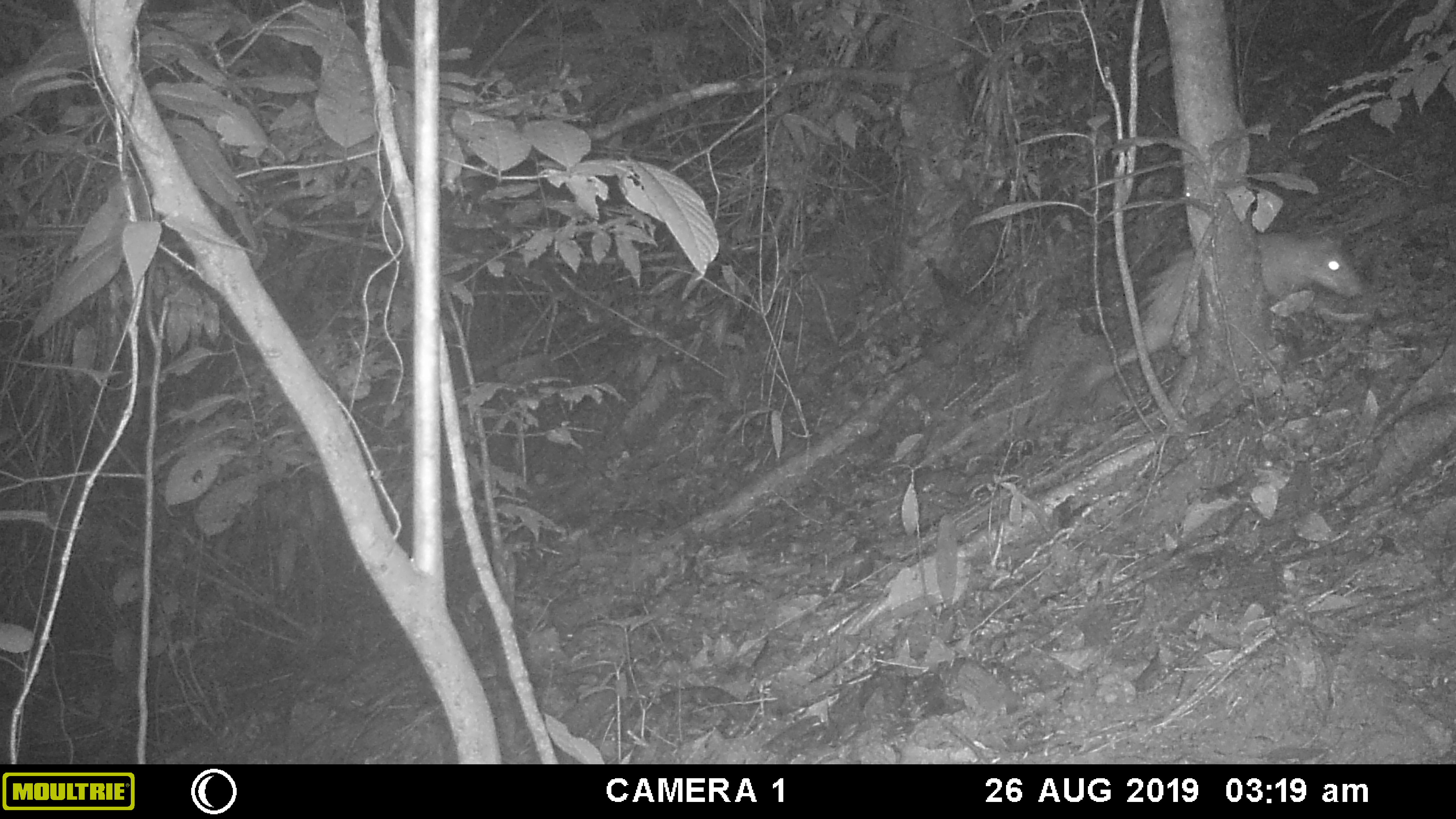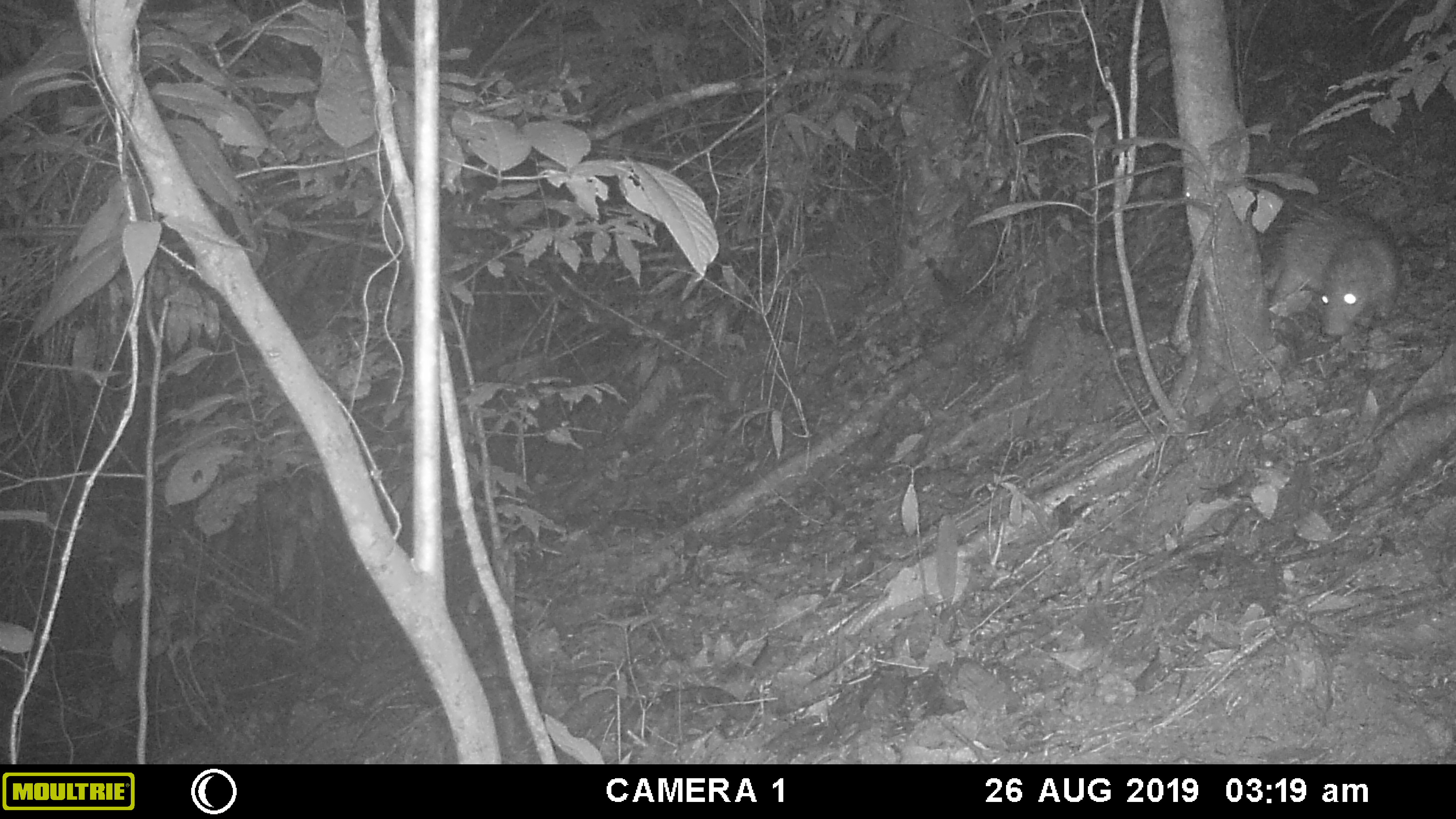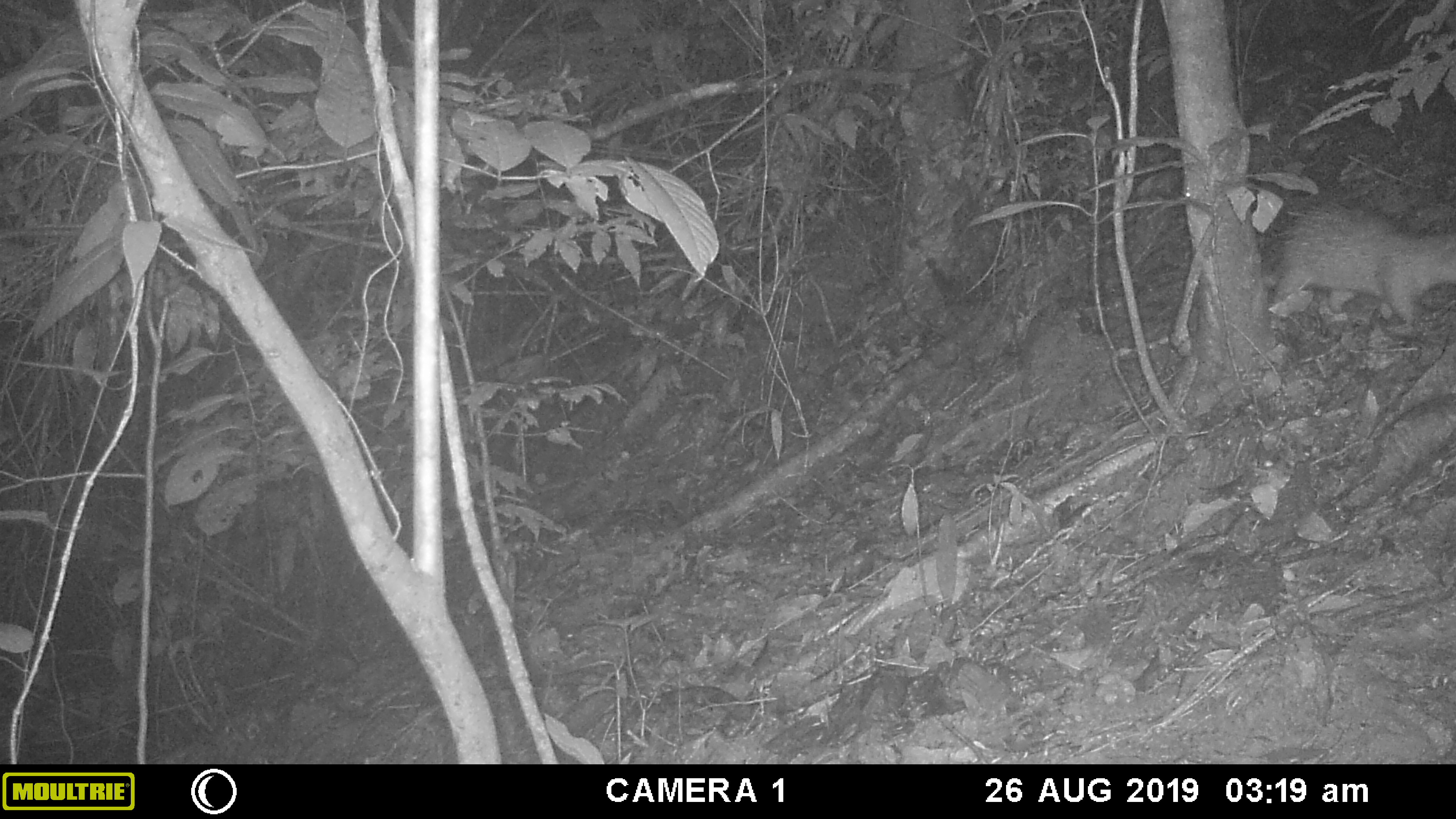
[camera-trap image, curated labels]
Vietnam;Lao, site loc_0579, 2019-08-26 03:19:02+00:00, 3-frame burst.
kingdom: Animalia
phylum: Chordata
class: Mammalia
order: Rodentia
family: Hystricidae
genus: Atherurus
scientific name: Atherurus macrourus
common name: asiatic brush-tailed porcupine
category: asiatic brush tailed porcupine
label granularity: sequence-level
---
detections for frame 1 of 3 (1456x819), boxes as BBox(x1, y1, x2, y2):
asiatic brush tailed porcupine: BBox(1050, 232, 1363, 415)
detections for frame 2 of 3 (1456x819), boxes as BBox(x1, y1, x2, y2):
asiatic brush tailed porcupine: BBox(1257, 198, 1401, 336)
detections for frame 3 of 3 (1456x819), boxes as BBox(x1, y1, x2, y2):
asiatic brush tailed porcupine: BBox(1268, 198, 1455, 325)